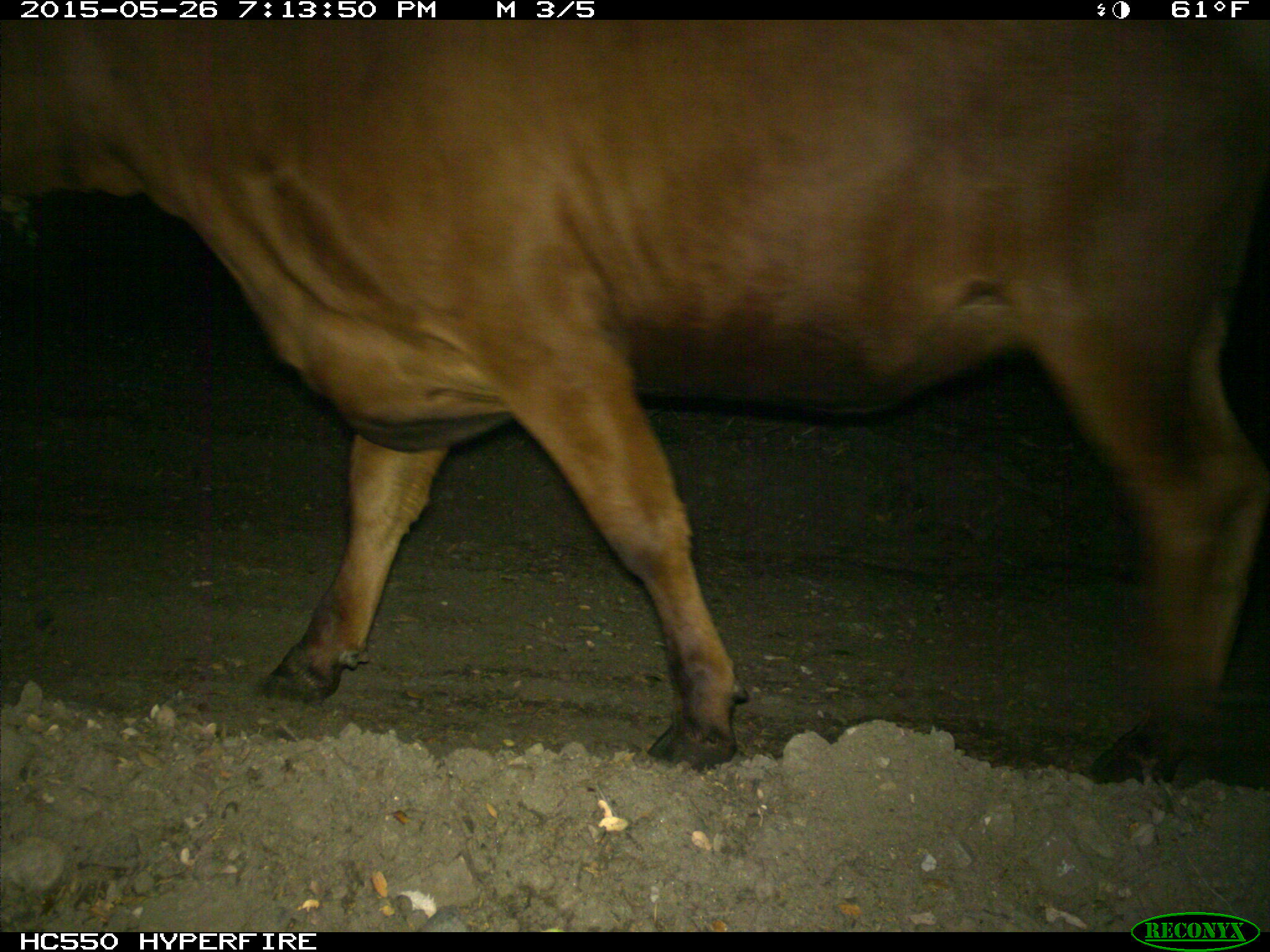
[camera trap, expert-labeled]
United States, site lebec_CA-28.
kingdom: Animalia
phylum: Chordata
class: Mammalia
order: Artiodactyla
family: Bovidae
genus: Bos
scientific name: Bos taurus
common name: domestic cow